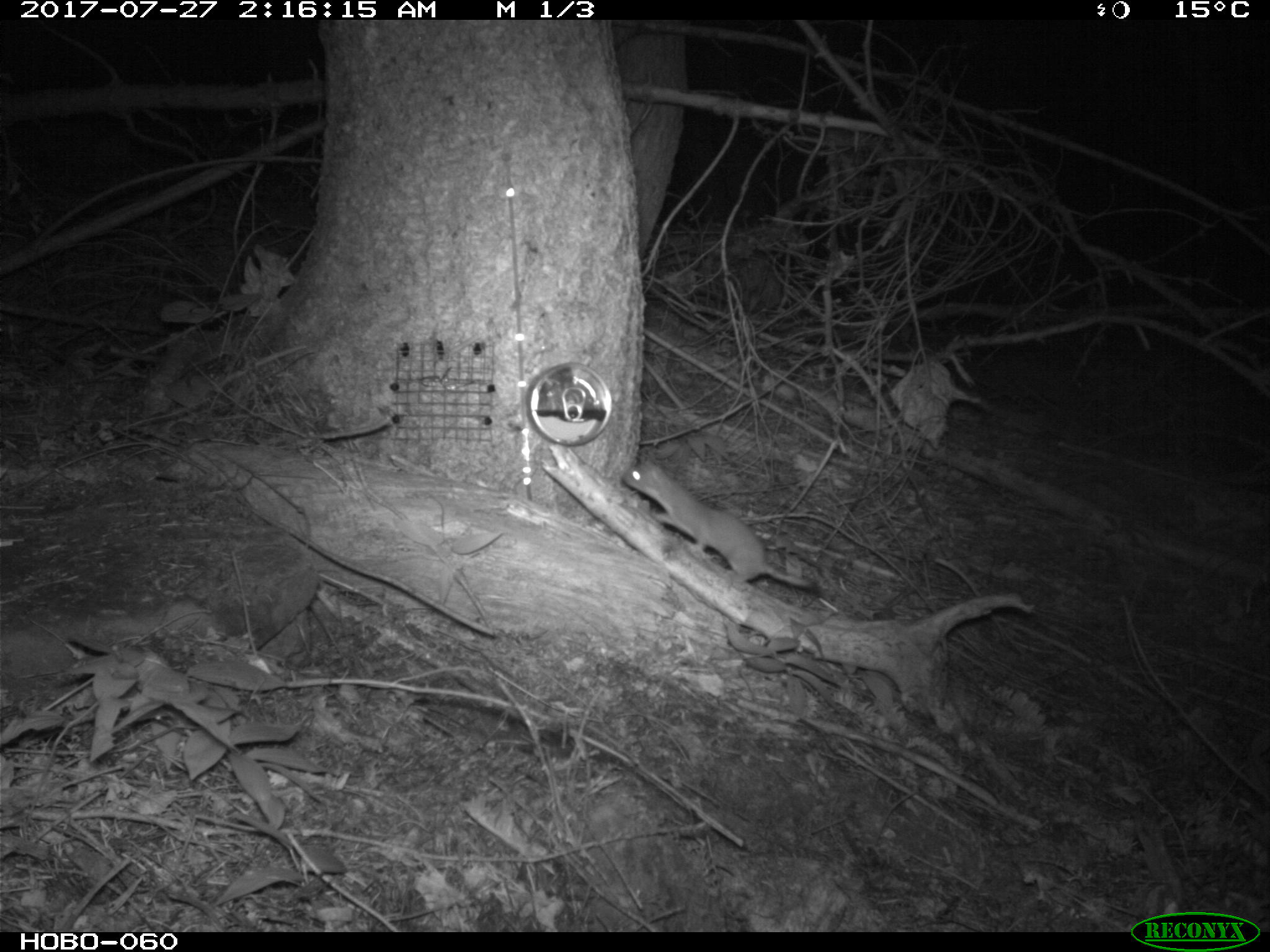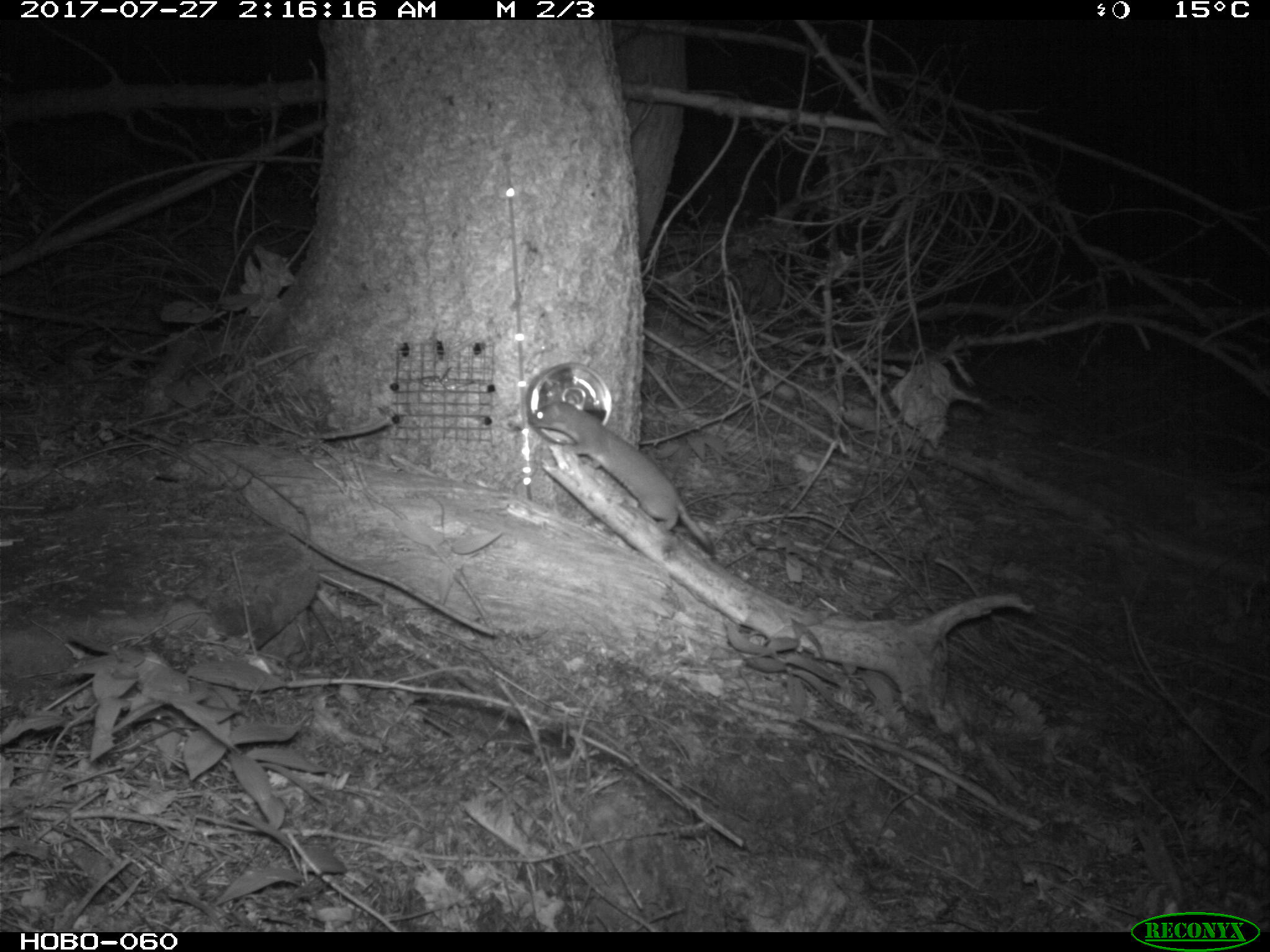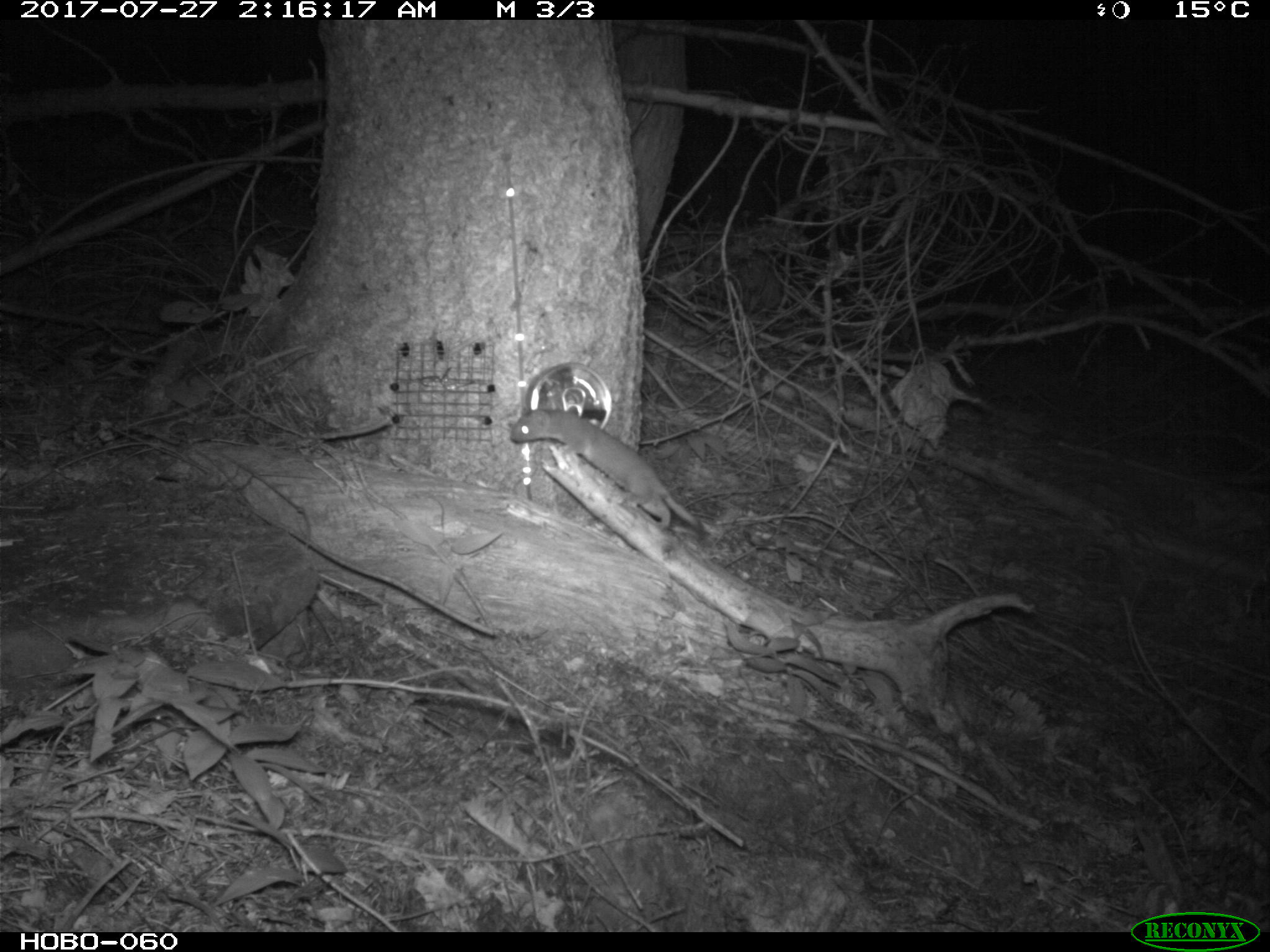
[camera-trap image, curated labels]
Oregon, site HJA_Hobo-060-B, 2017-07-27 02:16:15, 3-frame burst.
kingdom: Animalia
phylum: Chordata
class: Mammalia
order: Carnivora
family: Mustelidae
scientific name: Mustelidae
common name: weasel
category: weasel family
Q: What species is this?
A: Weasel family (weasel) (Mustelidae).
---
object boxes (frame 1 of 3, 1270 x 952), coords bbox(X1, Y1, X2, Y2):
weasel family: bbox(616, 440, 832, 605)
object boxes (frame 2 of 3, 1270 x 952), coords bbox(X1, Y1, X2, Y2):
weasel family: bbox(520, 388, 732, 581)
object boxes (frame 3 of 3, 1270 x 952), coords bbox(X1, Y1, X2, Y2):
weasel family: bbox(508, 381, 719, 546)